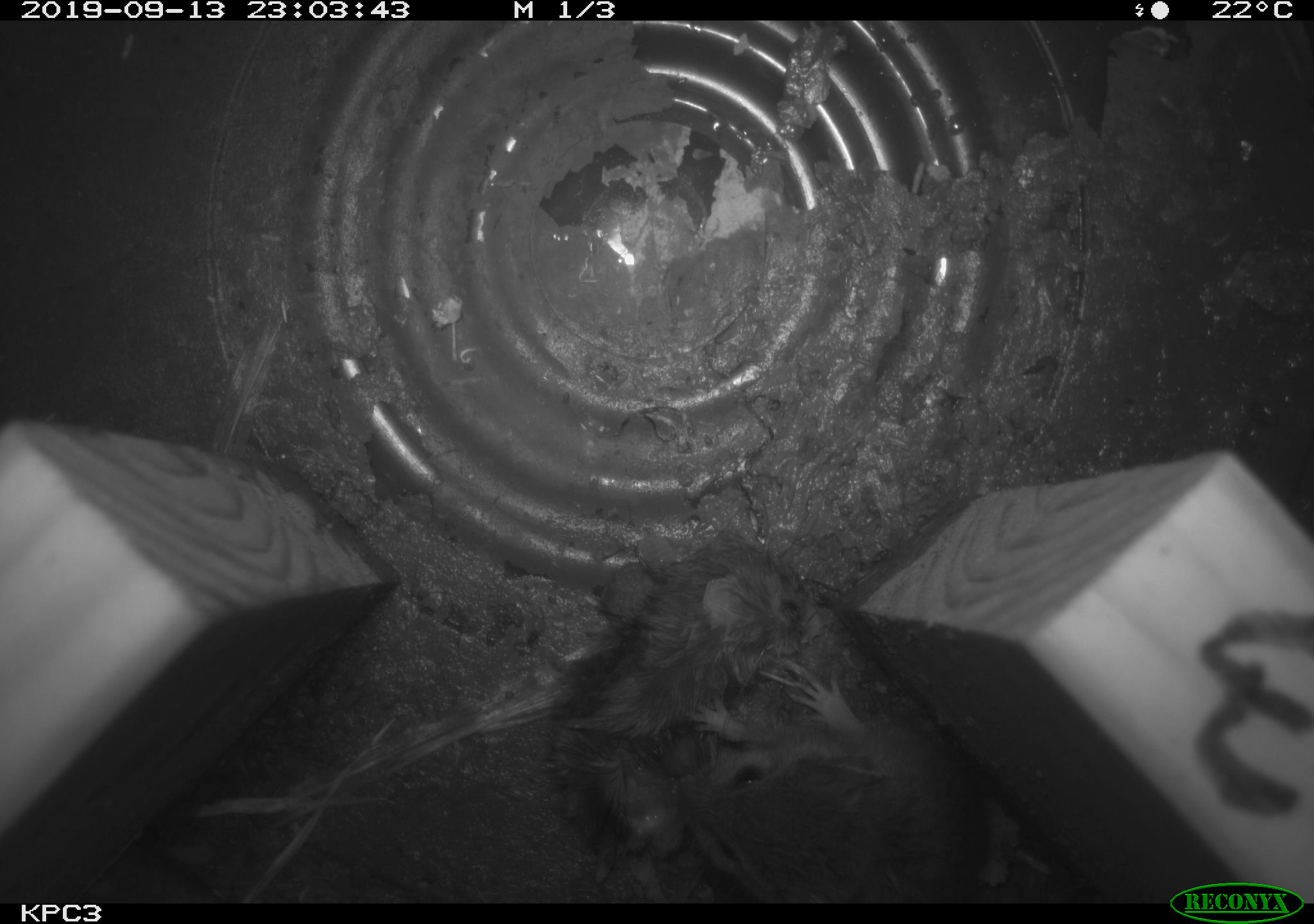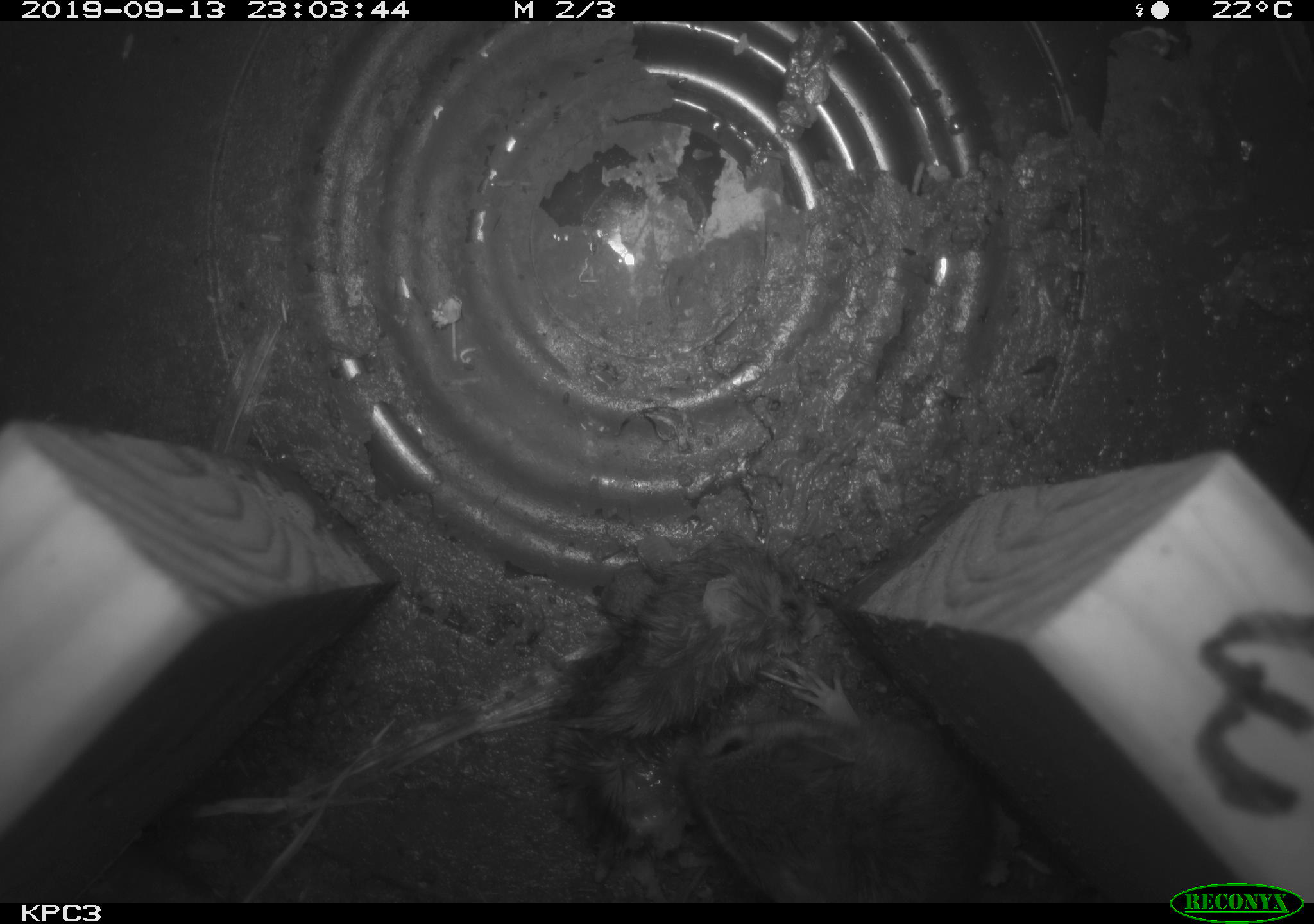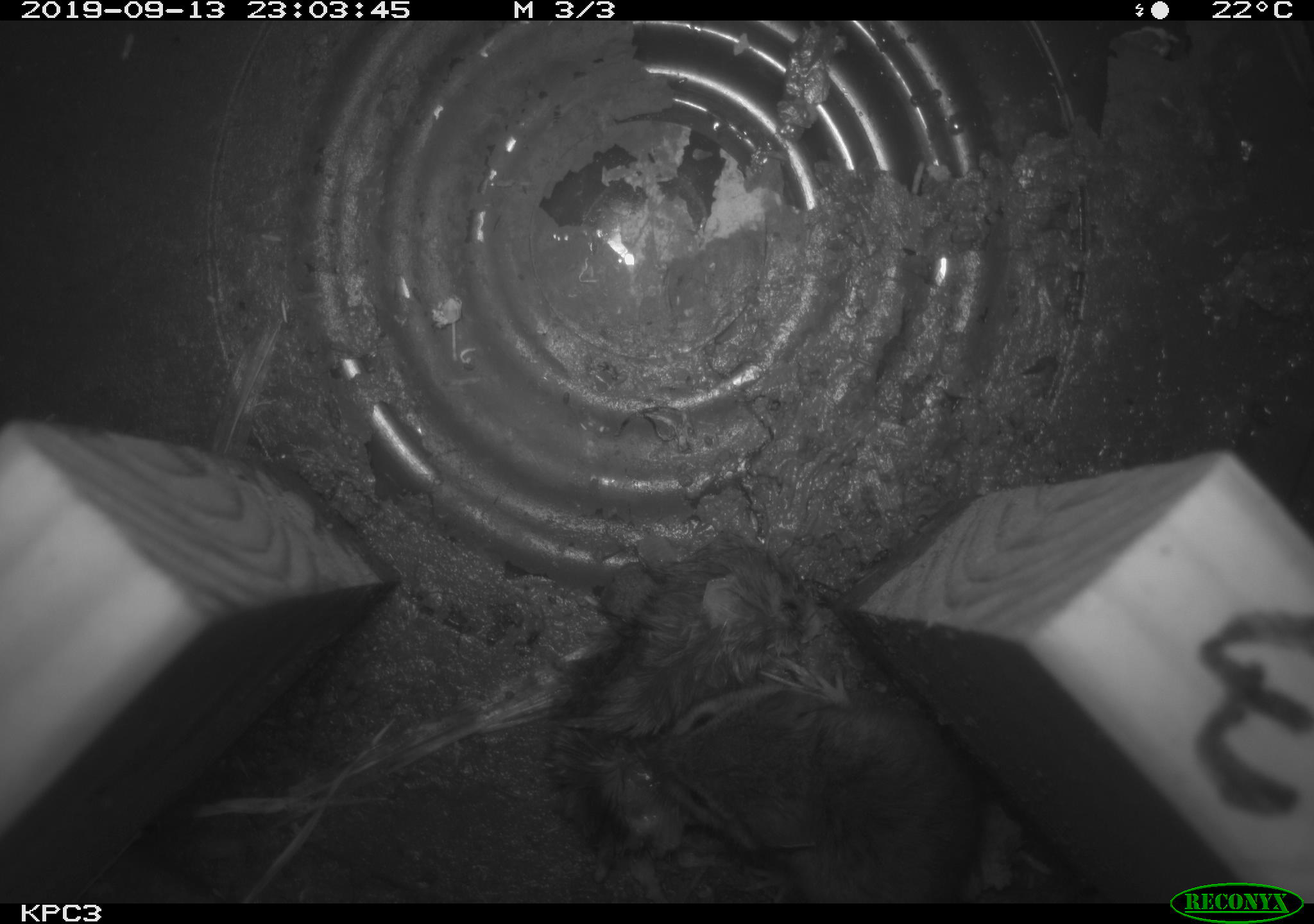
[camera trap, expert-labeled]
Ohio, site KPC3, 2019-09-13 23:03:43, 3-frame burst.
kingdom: Animalia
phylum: Chordata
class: Mammalia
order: Rodentia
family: Cricetidae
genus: Peromyscus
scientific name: Peromyscus leucopus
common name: white-footed mouse